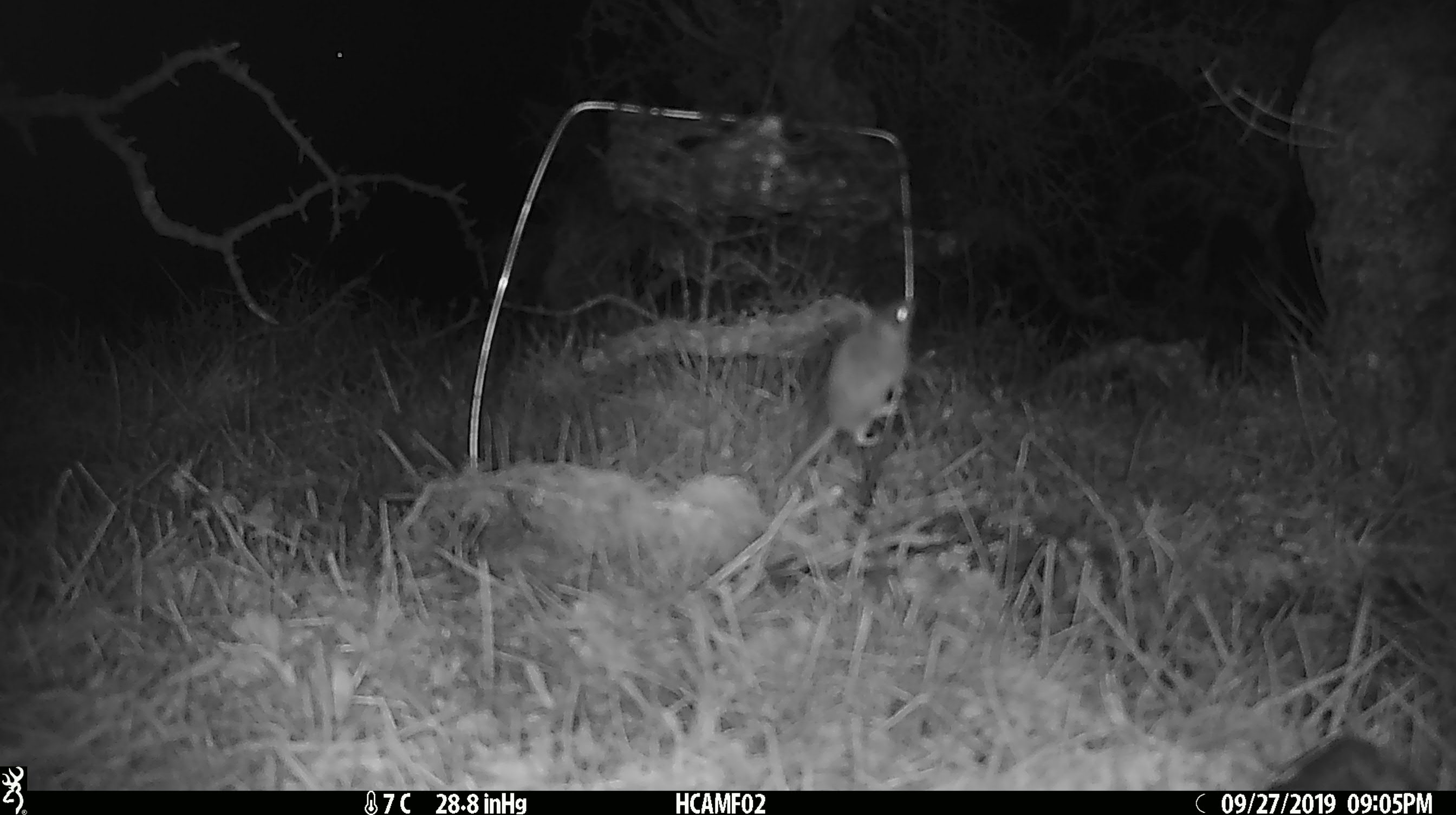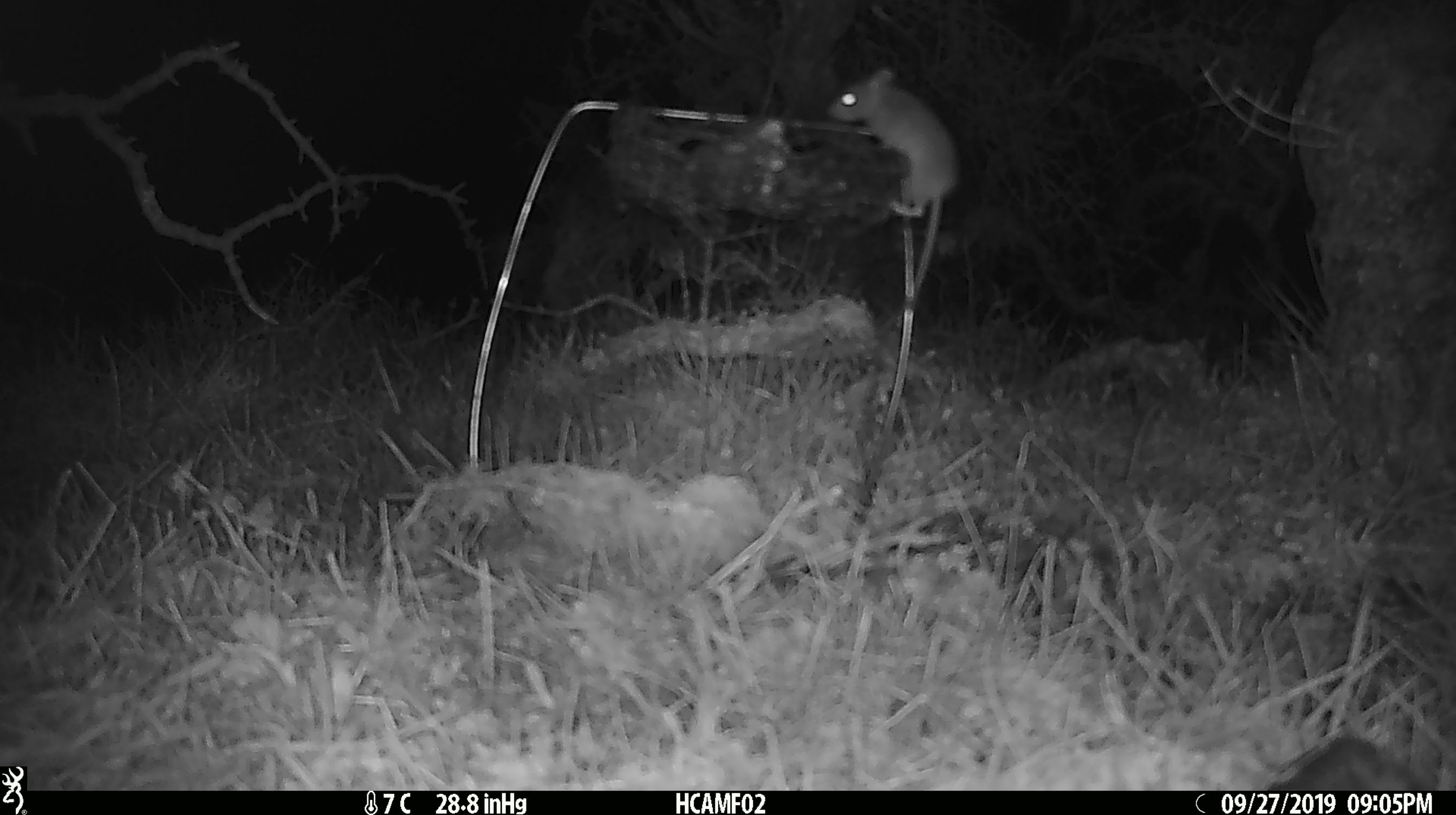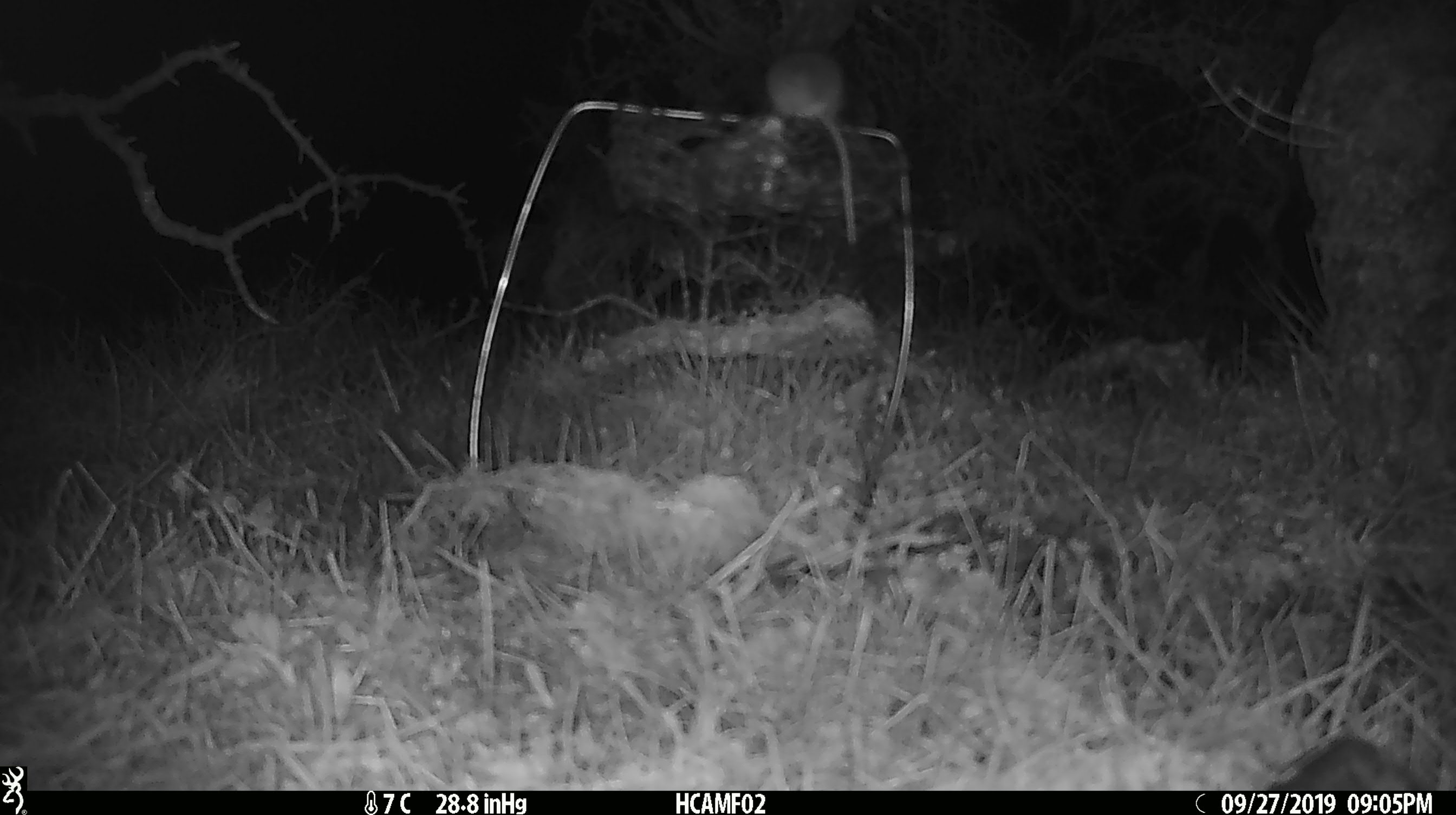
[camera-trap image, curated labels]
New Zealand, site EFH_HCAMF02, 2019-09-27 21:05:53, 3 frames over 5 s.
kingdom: Animalia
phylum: Chordata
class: Mammalia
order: Rodentia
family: Muridae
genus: Mus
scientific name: Mus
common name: mouse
Mouse (Mus).